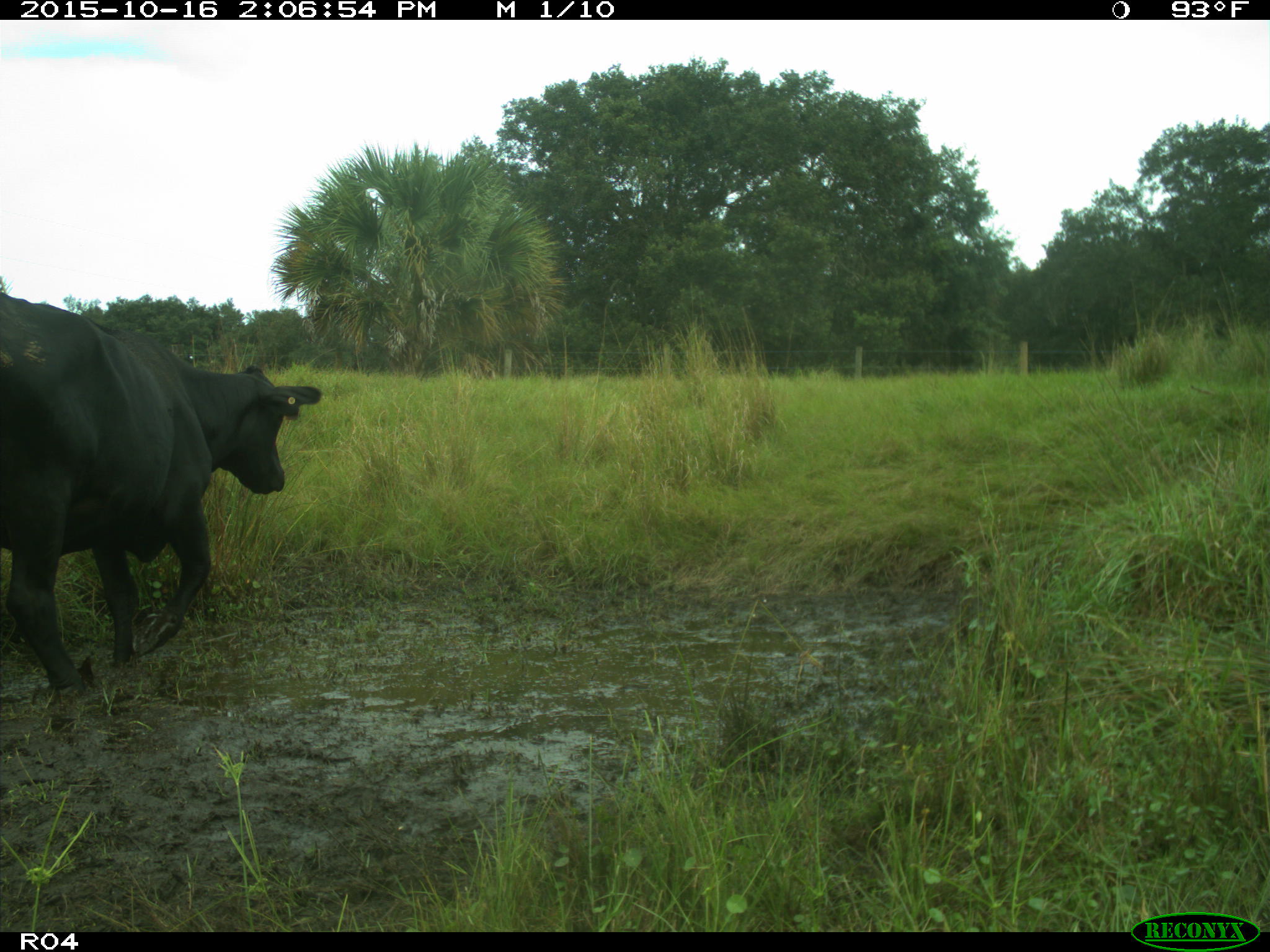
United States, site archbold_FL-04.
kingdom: Animalia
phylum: Chordata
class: Mammalia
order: Artiodactyla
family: Bovidae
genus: Bos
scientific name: Bos taurus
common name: domestic cow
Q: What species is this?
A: Bos taurus (domestic cow).